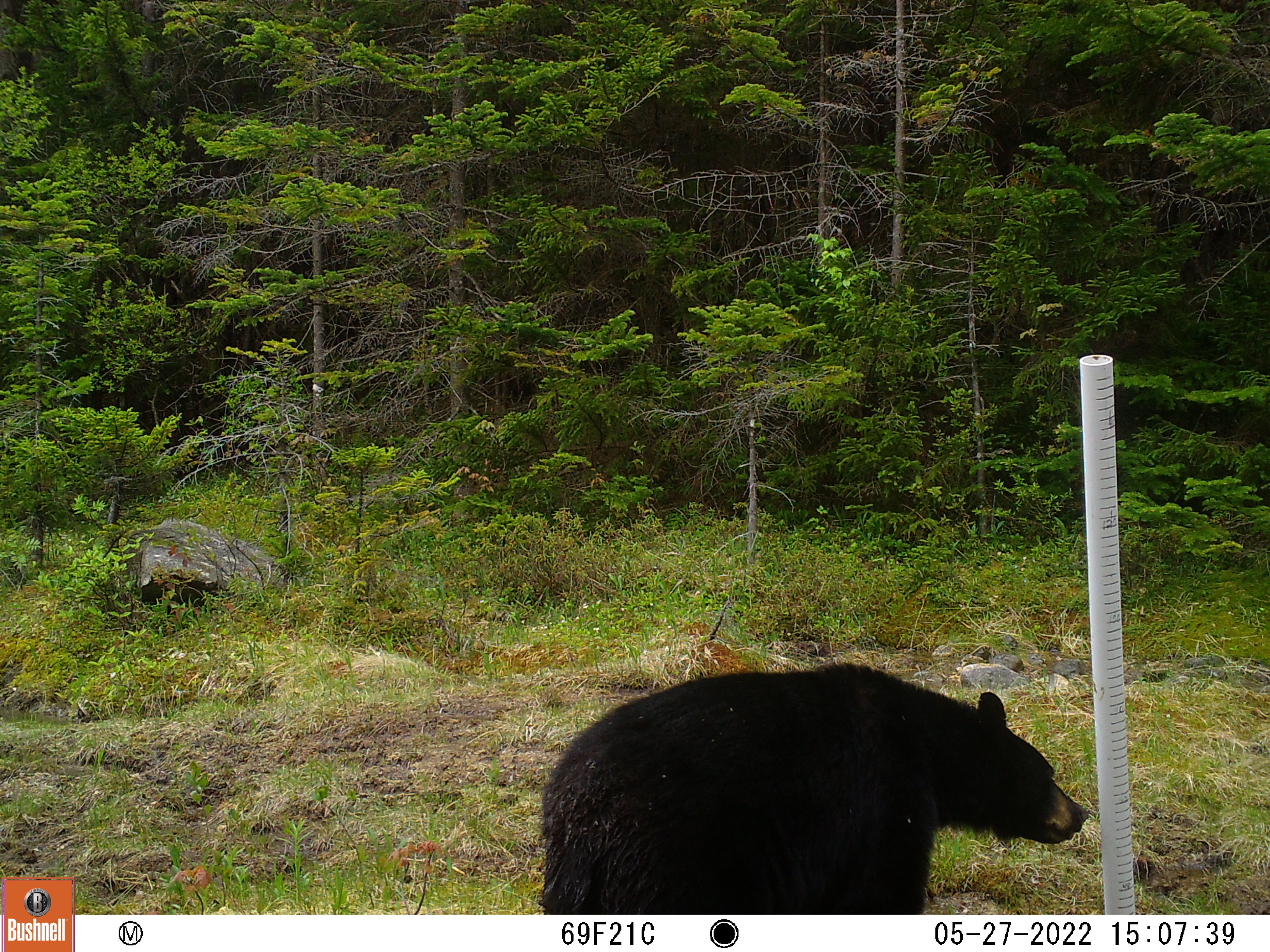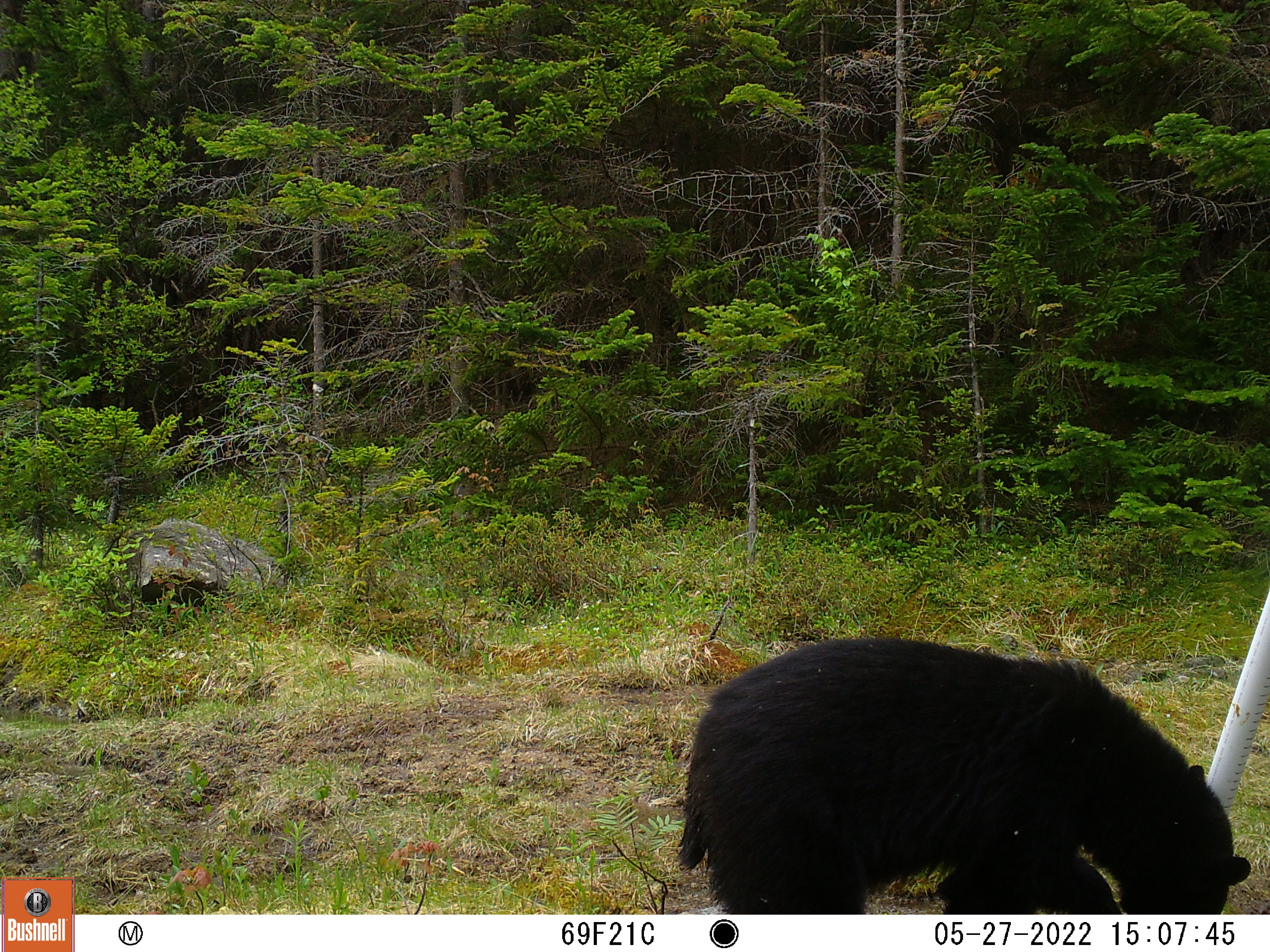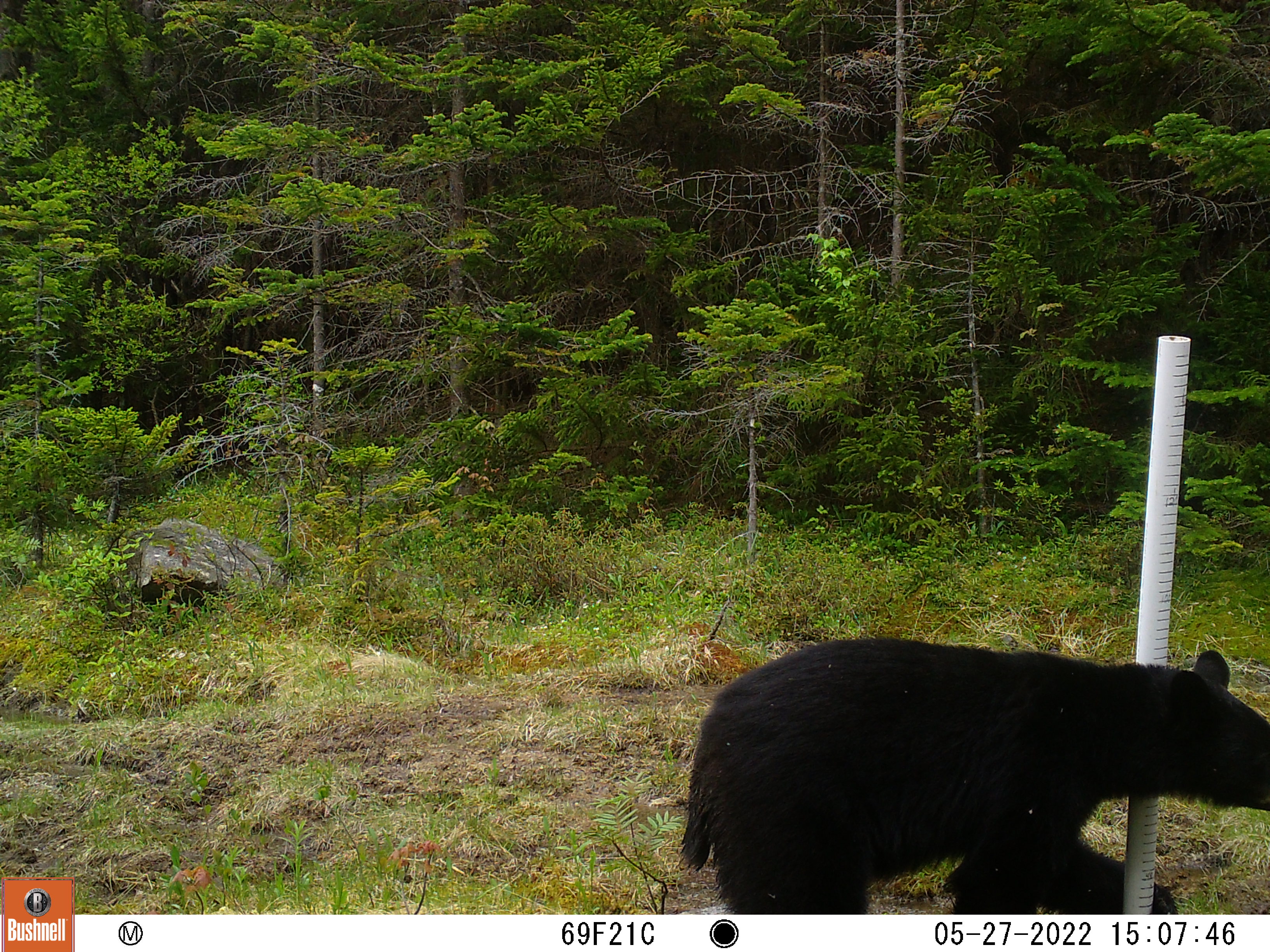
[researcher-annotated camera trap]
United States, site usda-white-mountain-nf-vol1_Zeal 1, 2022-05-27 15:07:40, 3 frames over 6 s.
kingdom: Animalia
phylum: Chordata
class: Mammalia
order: Carnivora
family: Ursidae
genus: Ursus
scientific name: Ursus americanus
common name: black bear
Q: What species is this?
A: Black bear (Ursus americanus).